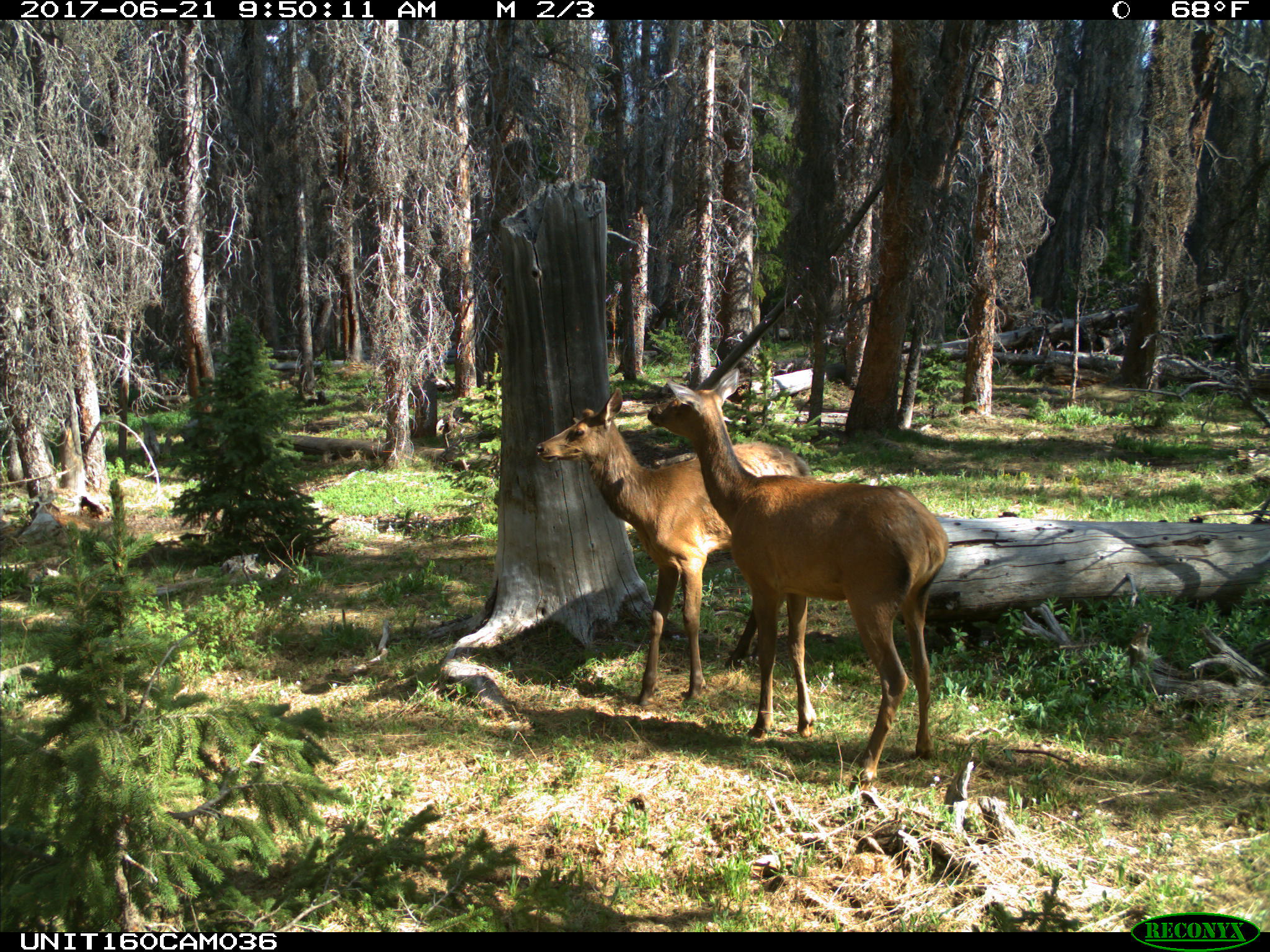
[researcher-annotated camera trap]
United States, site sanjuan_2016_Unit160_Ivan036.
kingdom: Animalia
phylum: Chordata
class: Mammalia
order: Artiodactyla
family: Cervidae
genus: Cervus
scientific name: Cervus elaphus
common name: red deer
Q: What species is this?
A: Cervus elaphus (red deer).